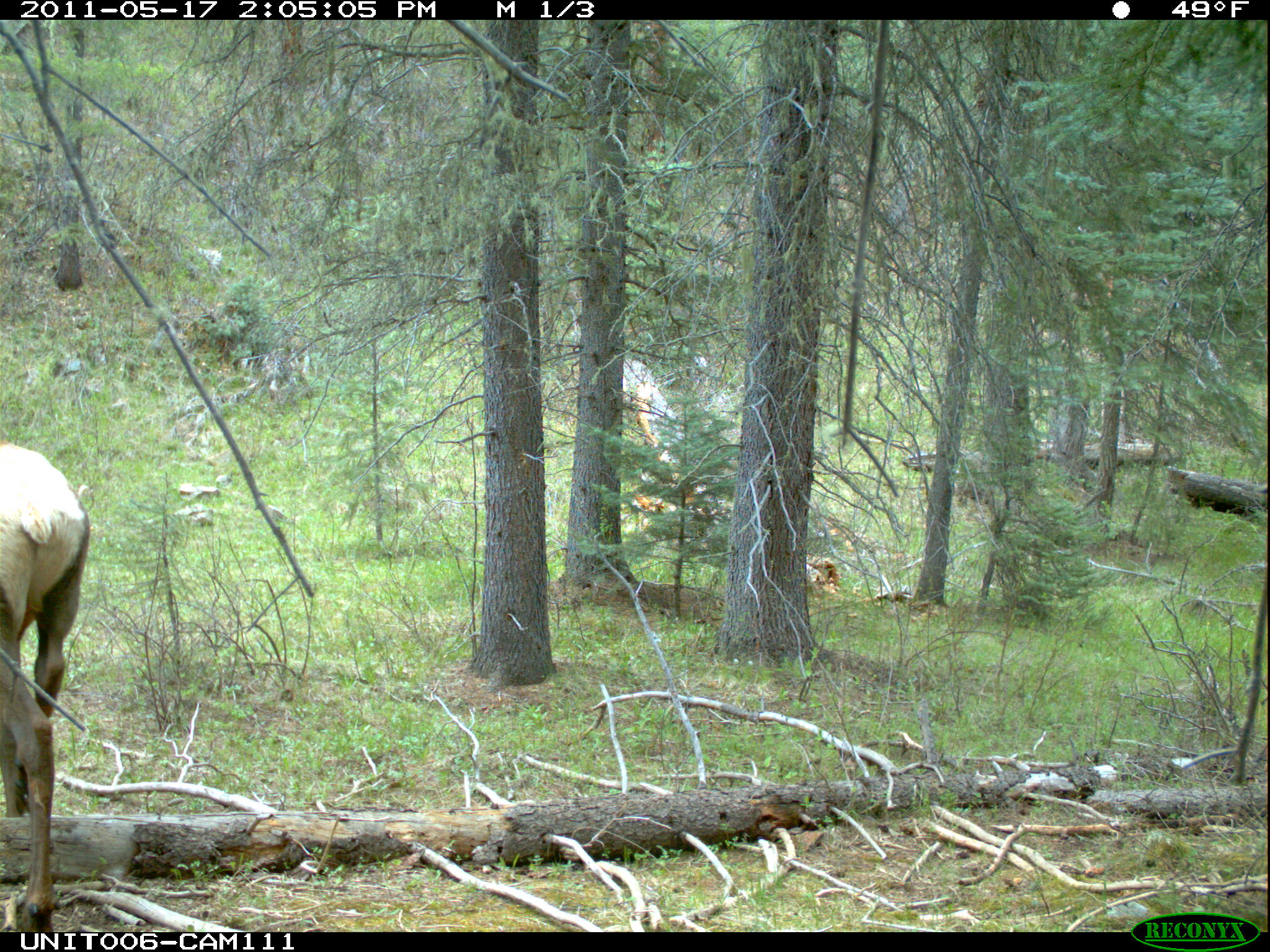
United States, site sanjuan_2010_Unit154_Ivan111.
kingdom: Animalia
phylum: Chordata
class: Mammalia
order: Artiodactyla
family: Cervidae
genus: Cervus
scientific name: Cervus elaphus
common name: red deer